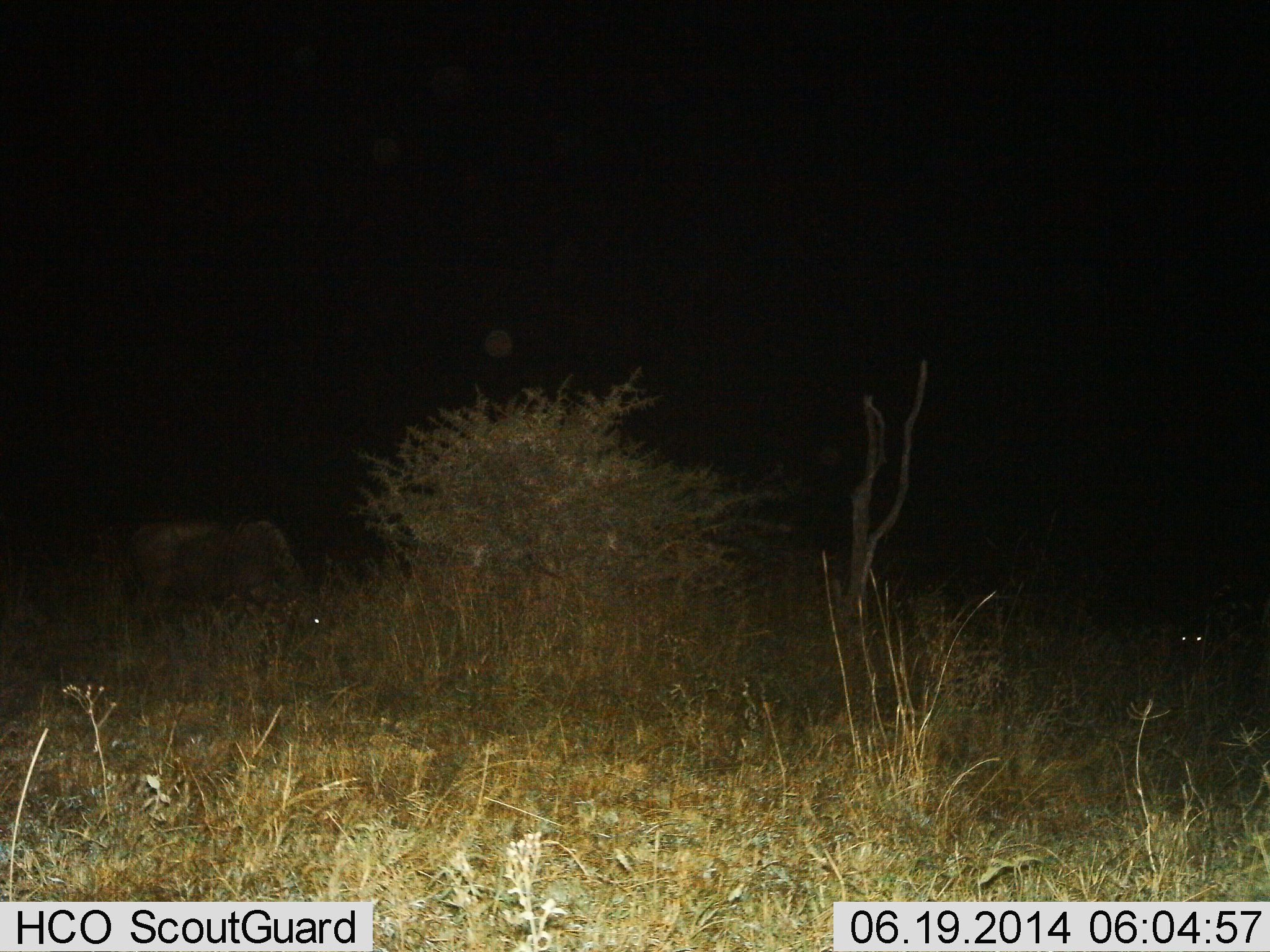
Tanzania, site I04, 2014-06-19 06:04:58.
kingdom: Animalia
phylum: Chordata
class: Mammalia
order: Artiodactyla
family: Bovidae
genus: Connochaetes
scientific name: Connochaetes taurinus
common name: blue wildebeest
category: wildebeest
Wildebeest (blue wildebeest) (Connochaetes taurinus), count 2. Behavior (volunteer vote fractions): standing 30%, resting 20%, moving 0%, interacting 0%. Young present (vote fraction): 0%. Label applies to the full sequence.